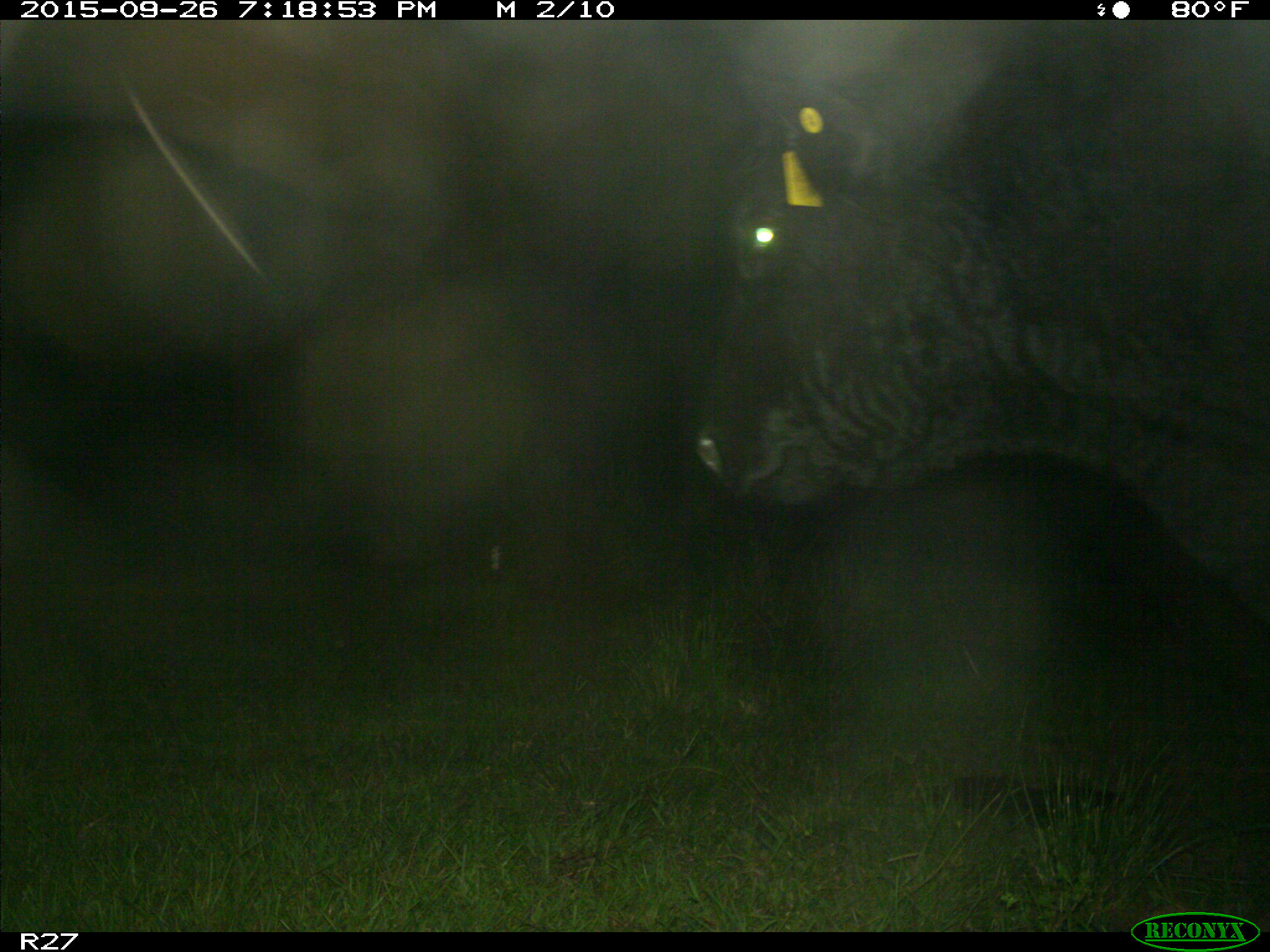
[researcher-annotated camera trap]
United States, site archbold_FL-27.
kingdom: Animalia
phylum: Chordata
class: Mammalia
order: Artiodactyla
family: Bovidae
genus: Bos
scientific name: Bos taurus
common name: domestic cow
Bos taurus (domestic cow).